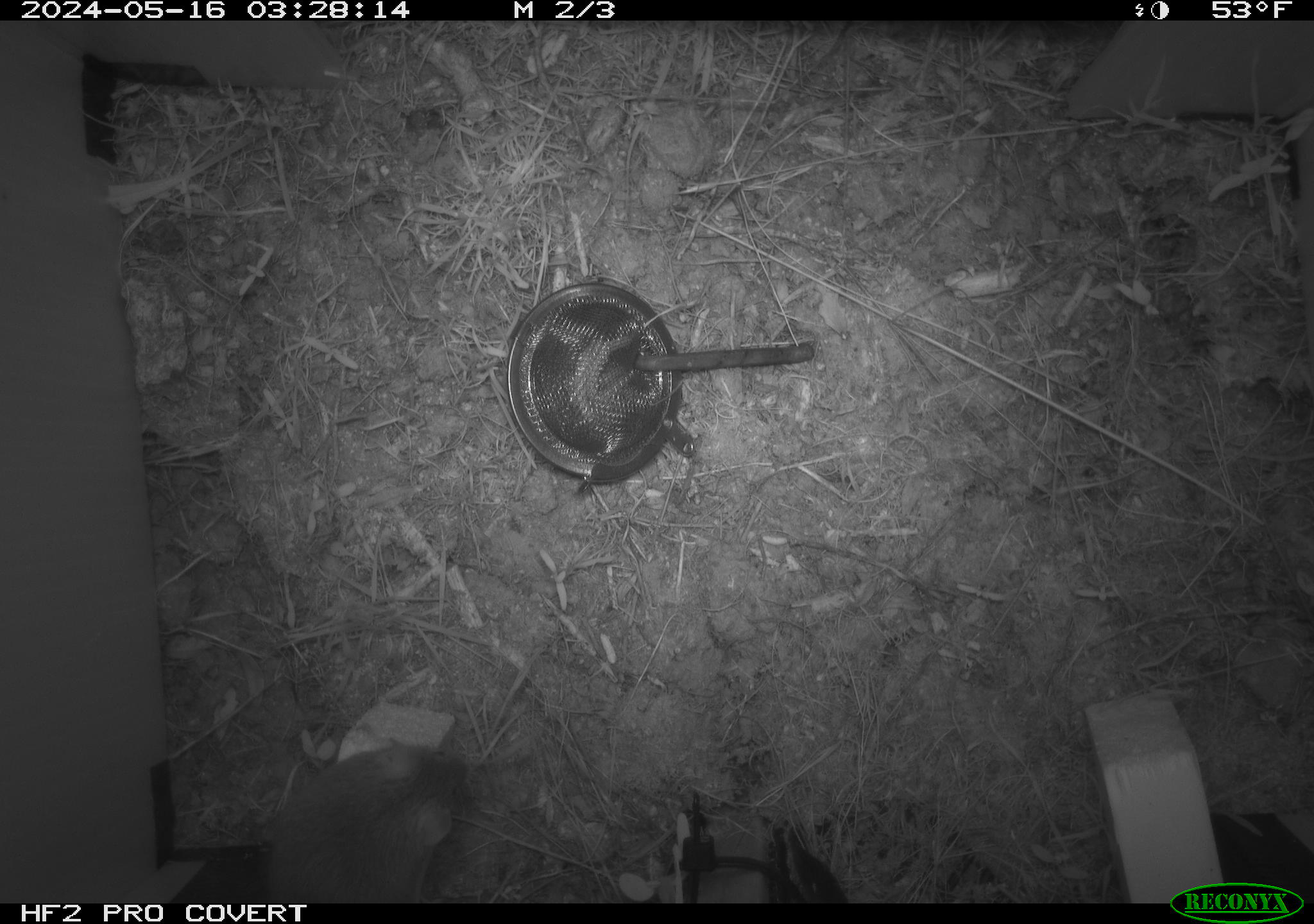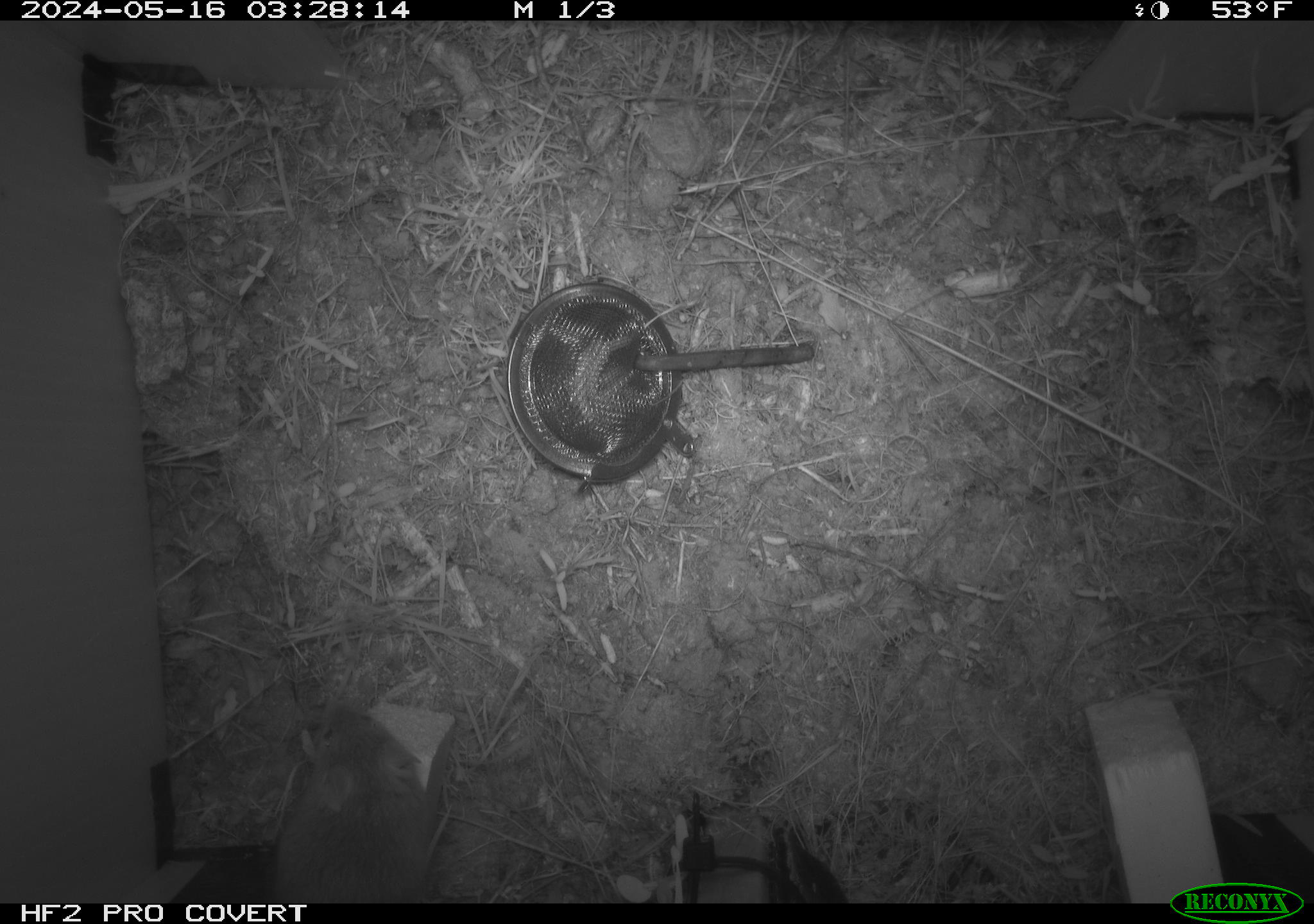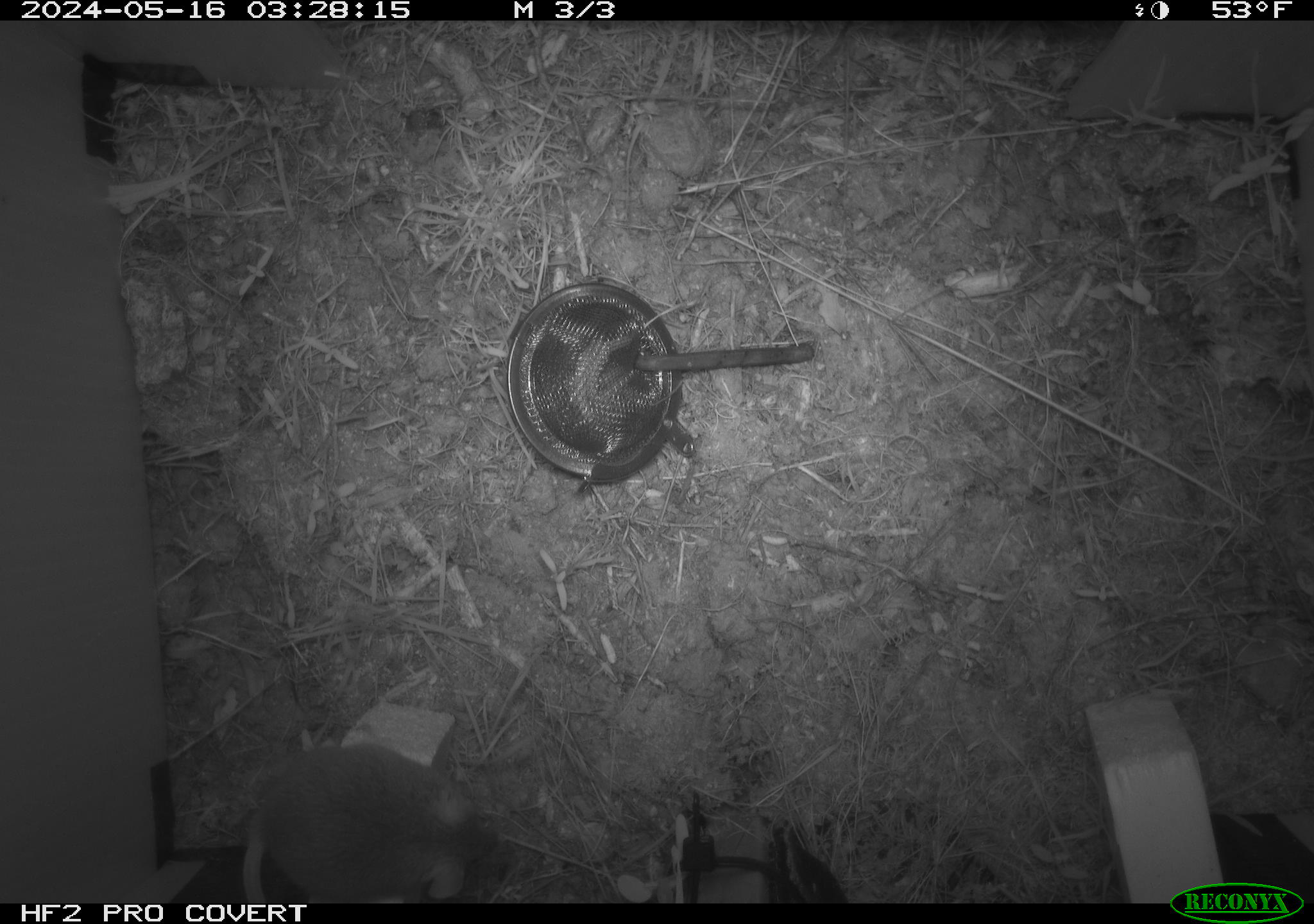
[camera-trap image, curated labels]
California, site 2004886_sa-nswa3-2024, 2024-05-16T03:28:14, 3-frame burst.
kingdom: Animalia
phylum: Chordata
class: Mammalia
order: Rodentia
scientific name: Rodentia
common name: rodent